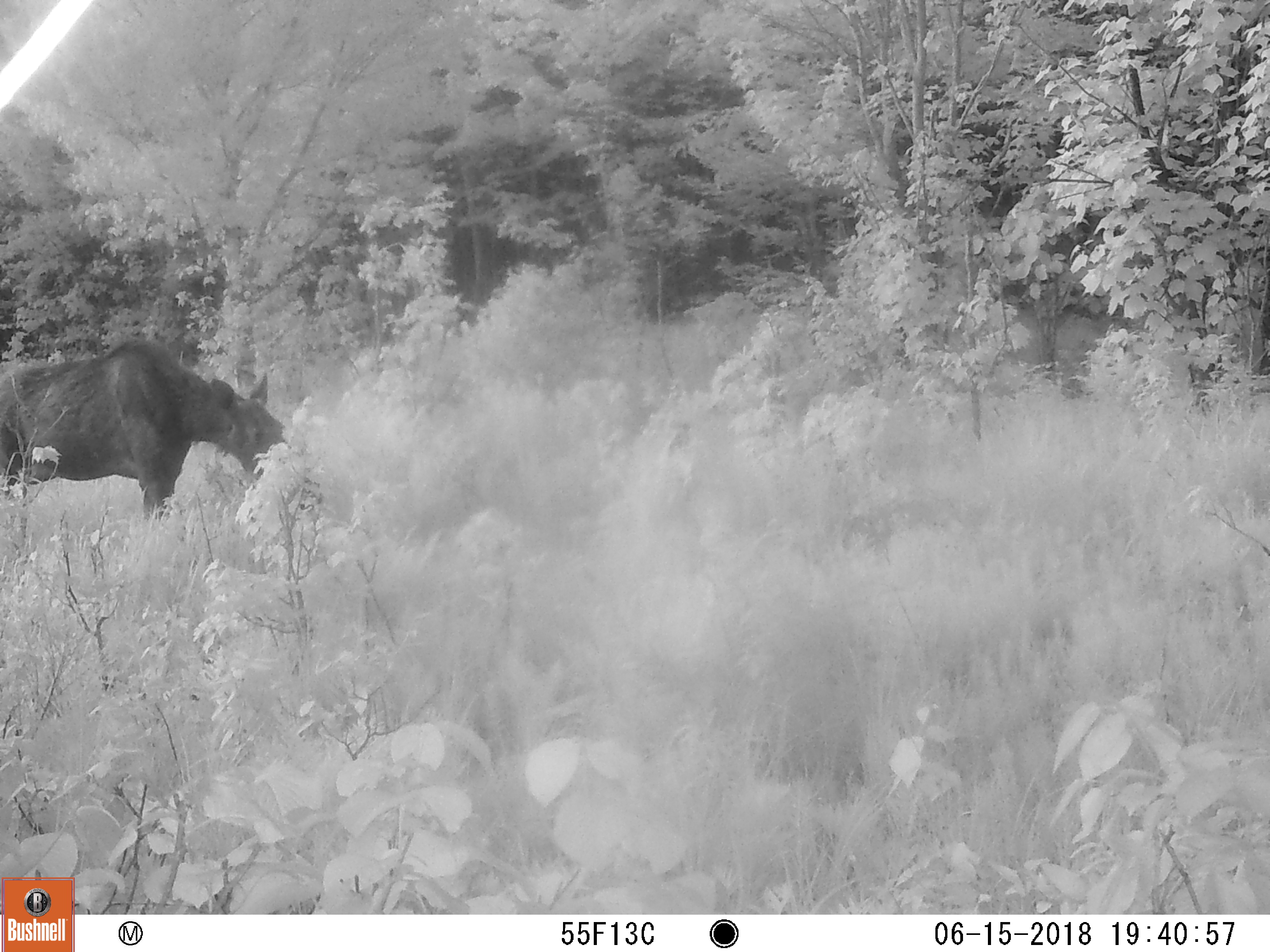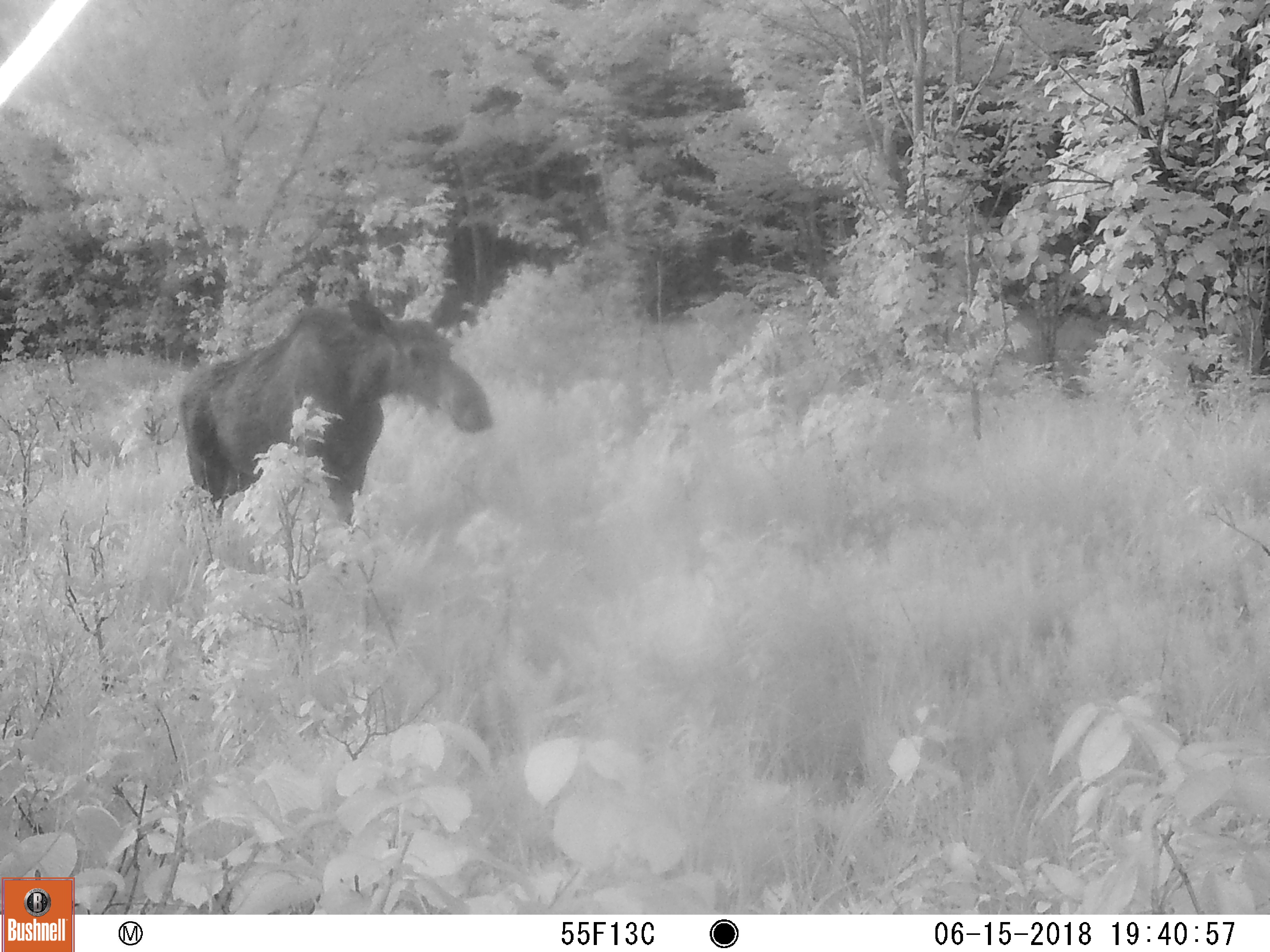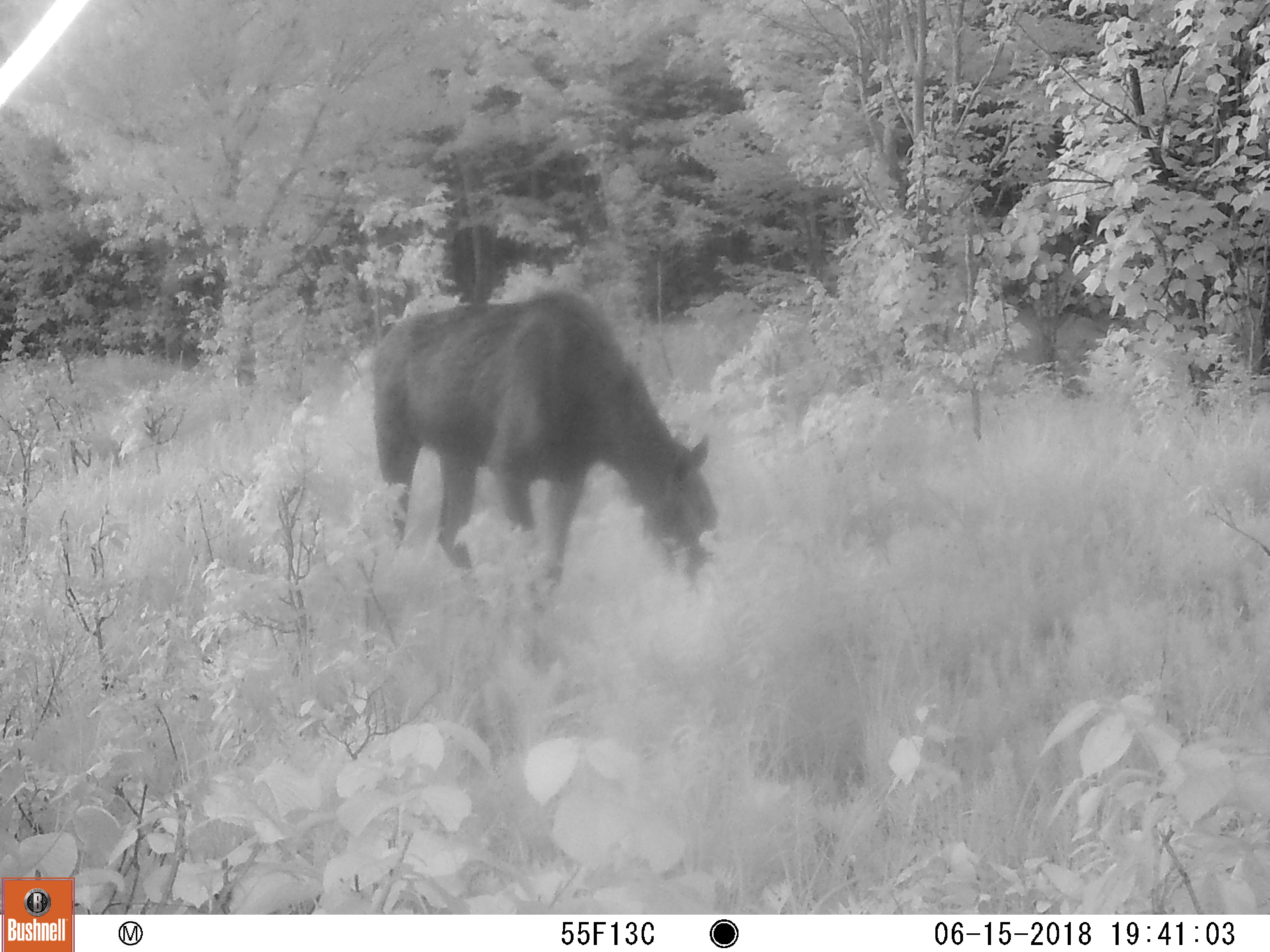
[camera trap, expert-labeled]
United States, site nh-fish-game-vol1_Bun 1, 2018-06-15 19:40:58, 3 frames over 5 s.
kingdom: Animalia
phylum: Chordata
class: Mammalia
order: Artiodactyla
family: Cervidae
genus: Alces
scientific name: Alces alces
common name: moose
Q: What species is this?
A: Moose (Alces alces).